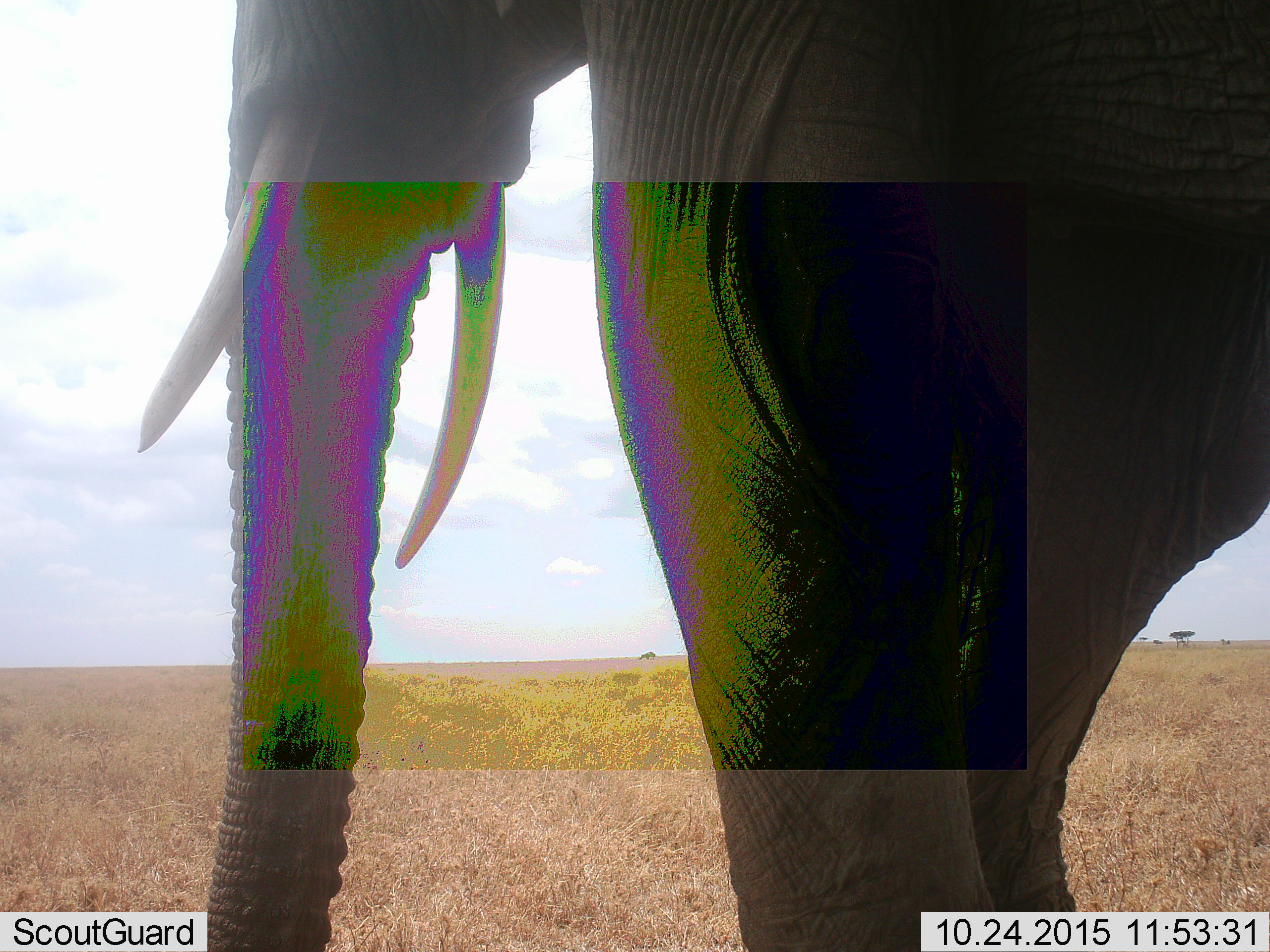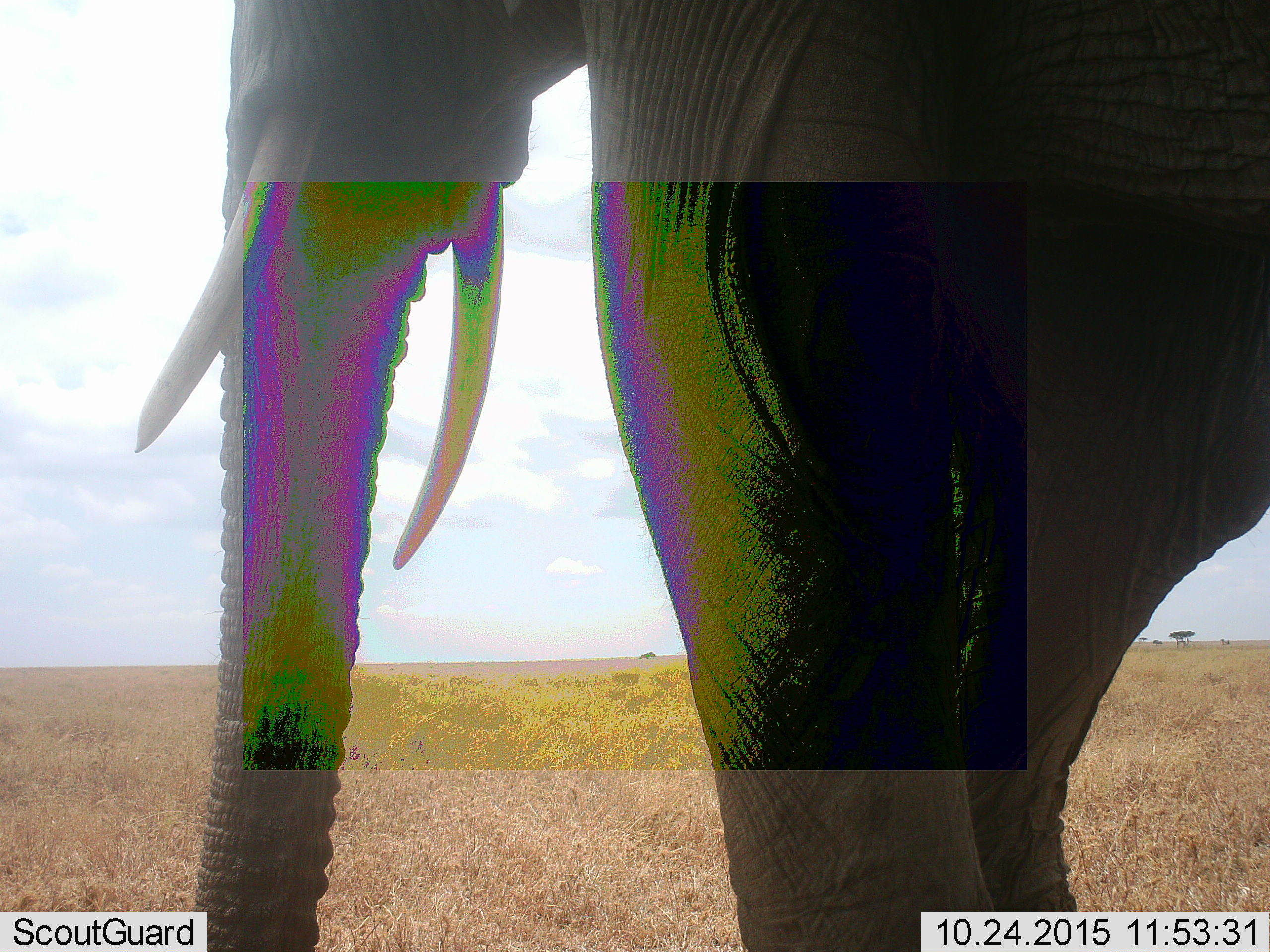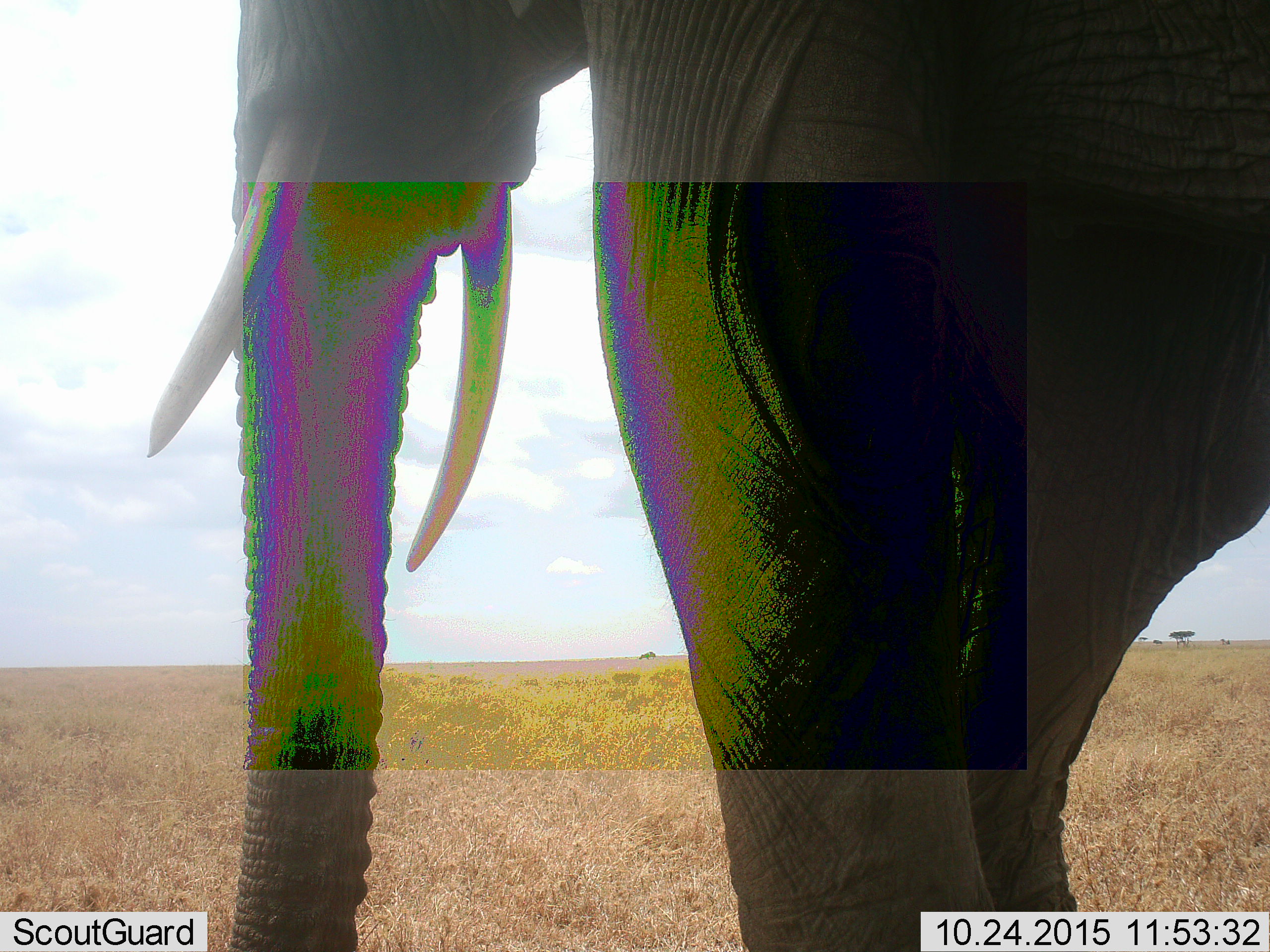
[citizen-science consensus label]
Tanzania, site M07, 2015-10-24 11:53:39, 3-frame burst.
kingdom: Animalia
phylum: Chordata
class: Mammalia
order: Proboscidea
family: Elephantidae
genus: Loxodonta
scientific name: Loxodonta africana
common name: african bush elephant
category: elephant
Elephant (african bush elephant) (Loxodonta africana), count 1. Behavior (volunteer vote fractions): standing 100%, resting 0%, moving 0%, interacting 0%. Young present (vote fraction): 0%. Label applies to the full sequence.